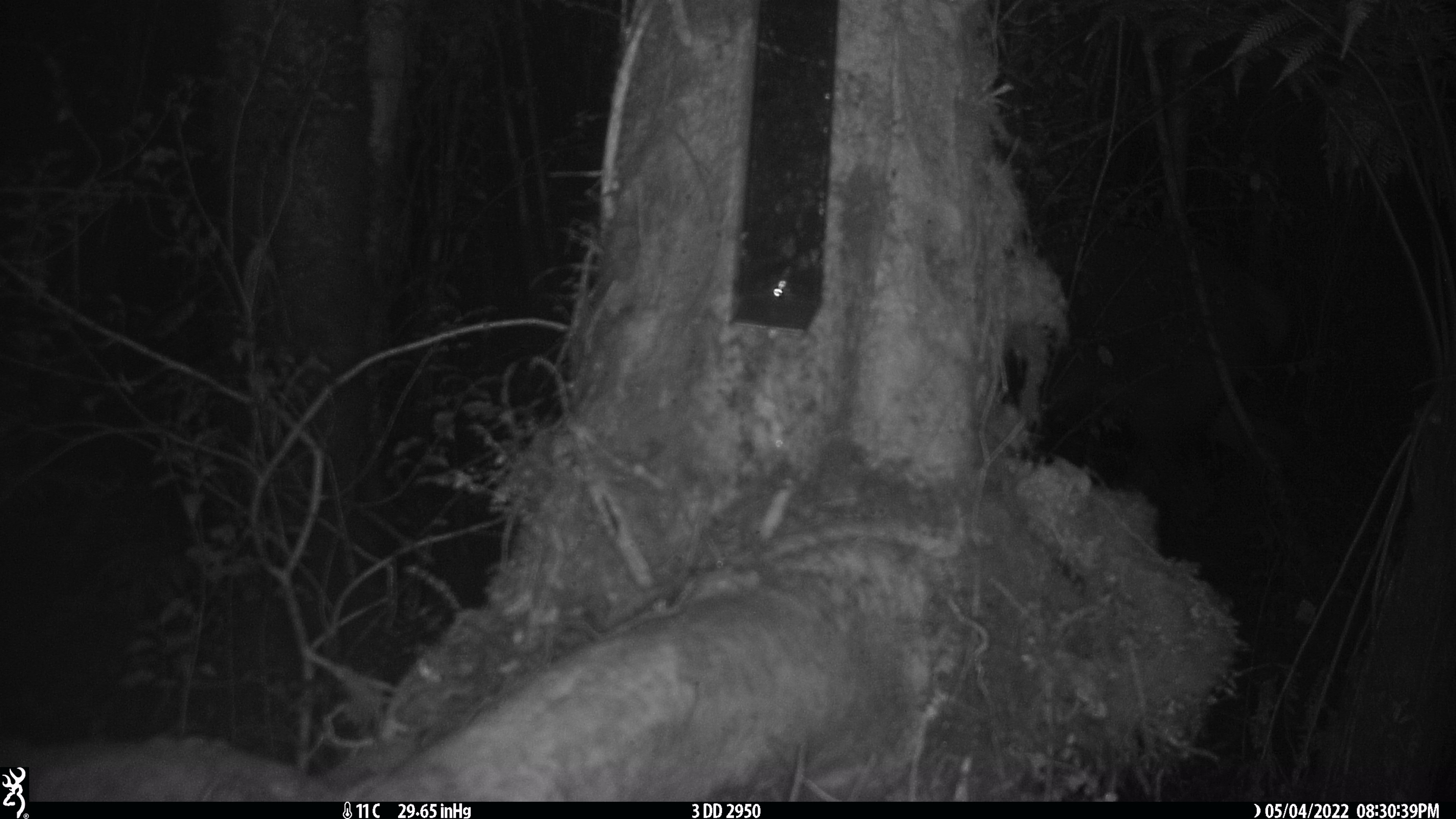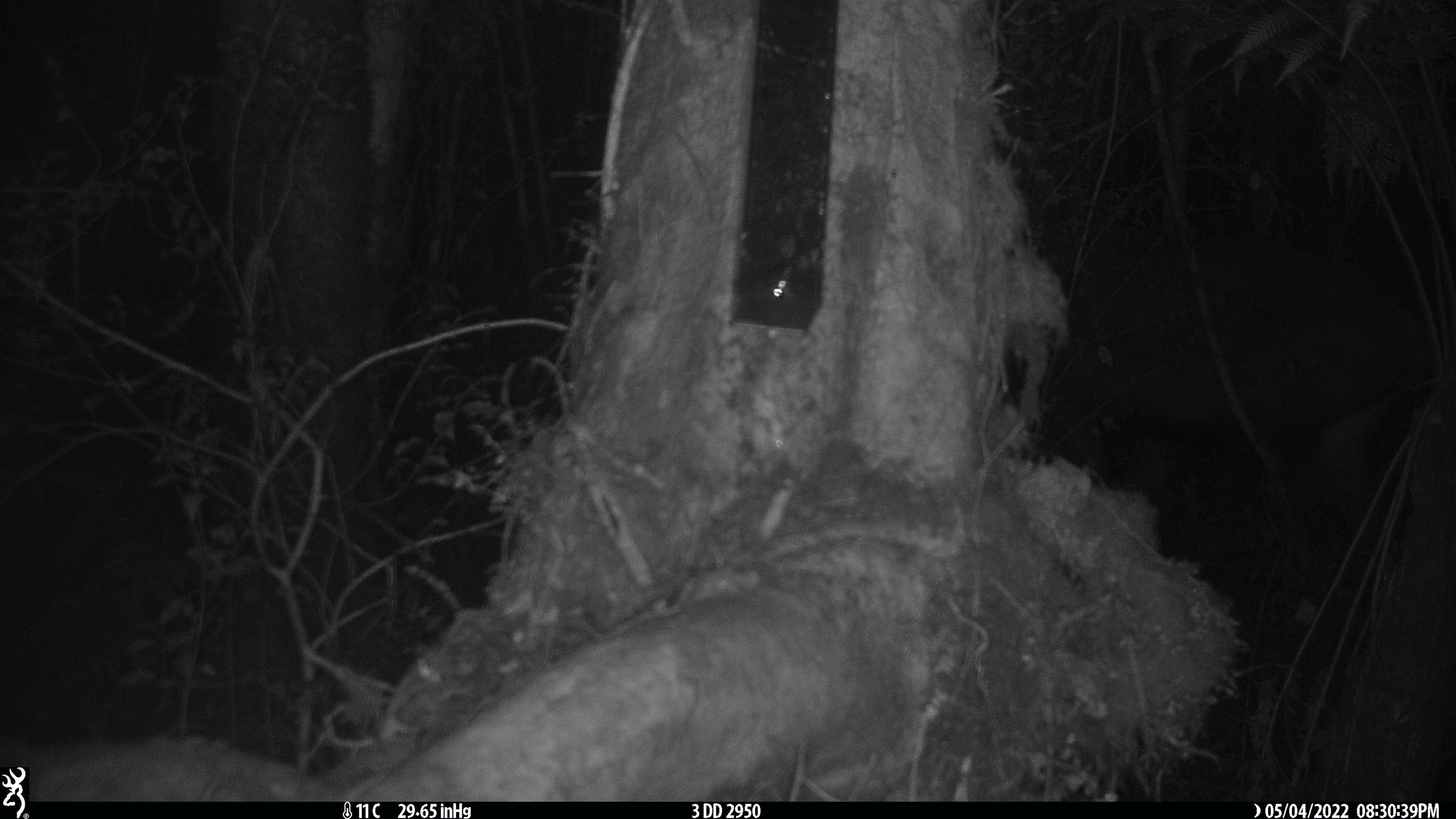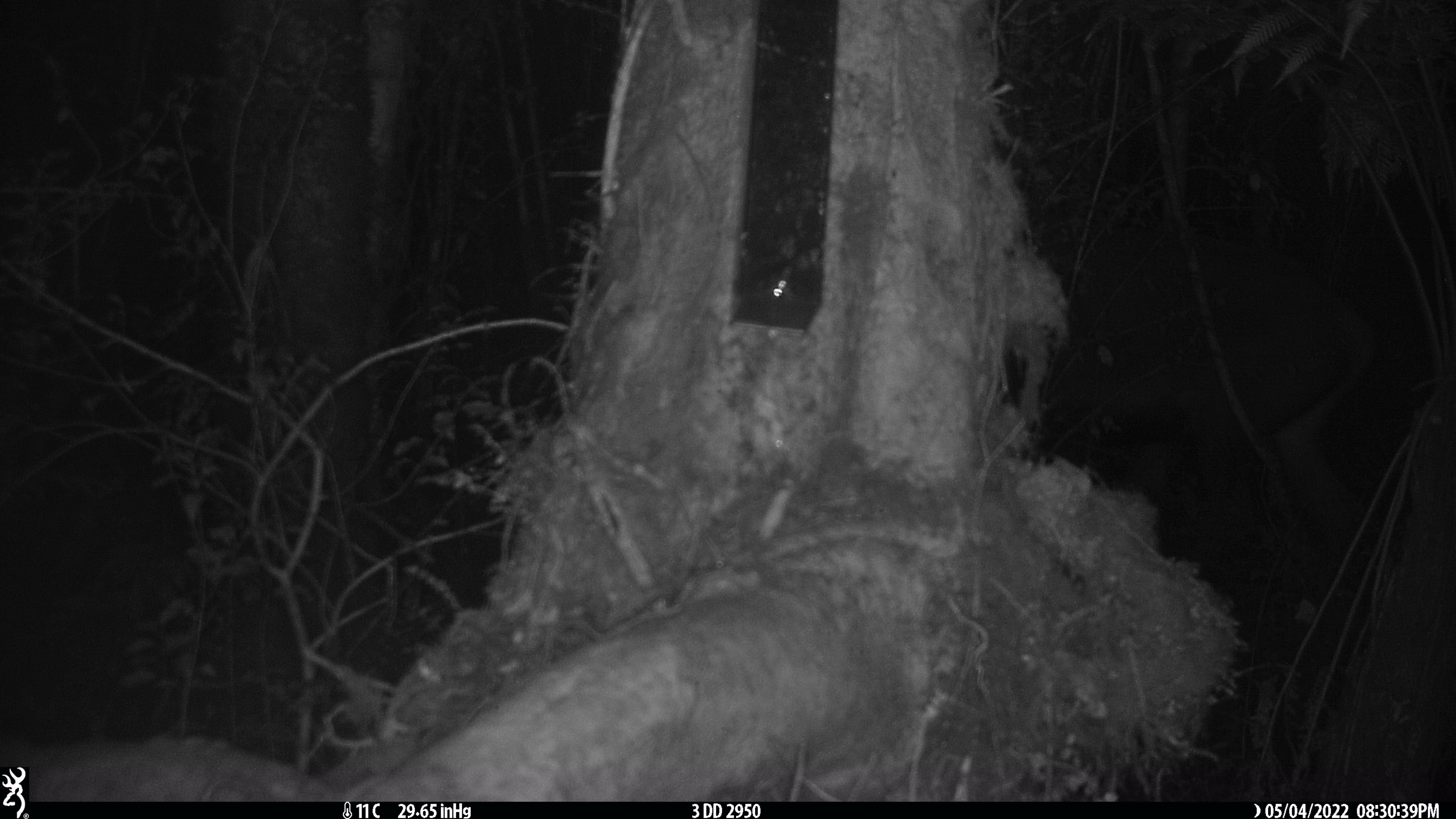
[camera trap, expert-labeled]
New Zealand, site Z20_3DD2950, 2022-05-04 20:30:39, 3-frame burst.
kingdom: Animalia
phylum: Chordata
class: Mammalia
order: Artiodactyla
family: Cervidae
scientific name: Cervidae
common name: deer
Deer (Cervidae).